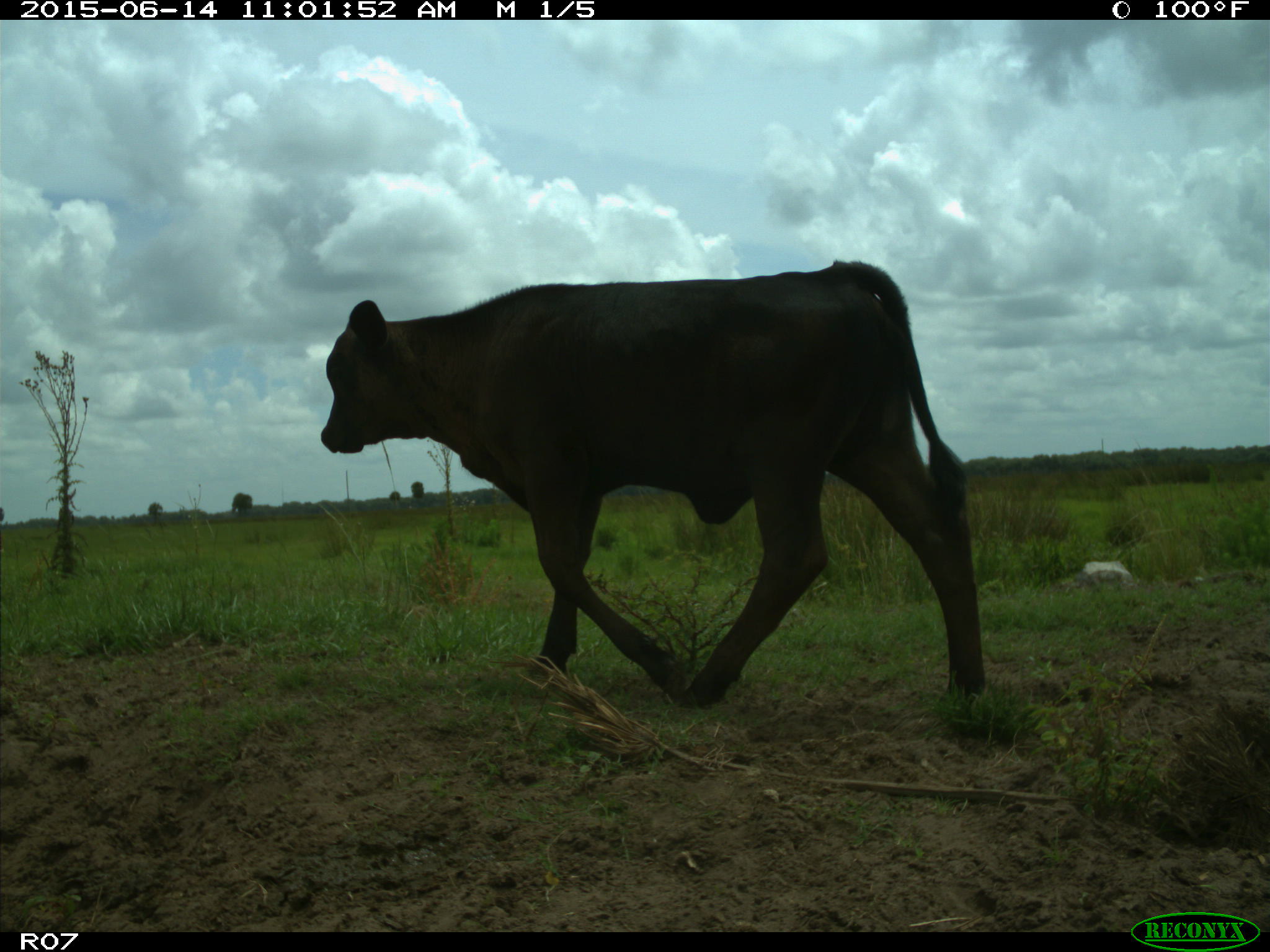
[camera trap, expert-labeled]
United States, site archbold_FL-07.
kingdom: Animalia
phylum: Chordata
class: Mammalia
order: Artiodactyla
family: Bovidae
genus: Bos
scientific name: Bos taurus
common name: domestic cow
Bos taurus (domestic cow).